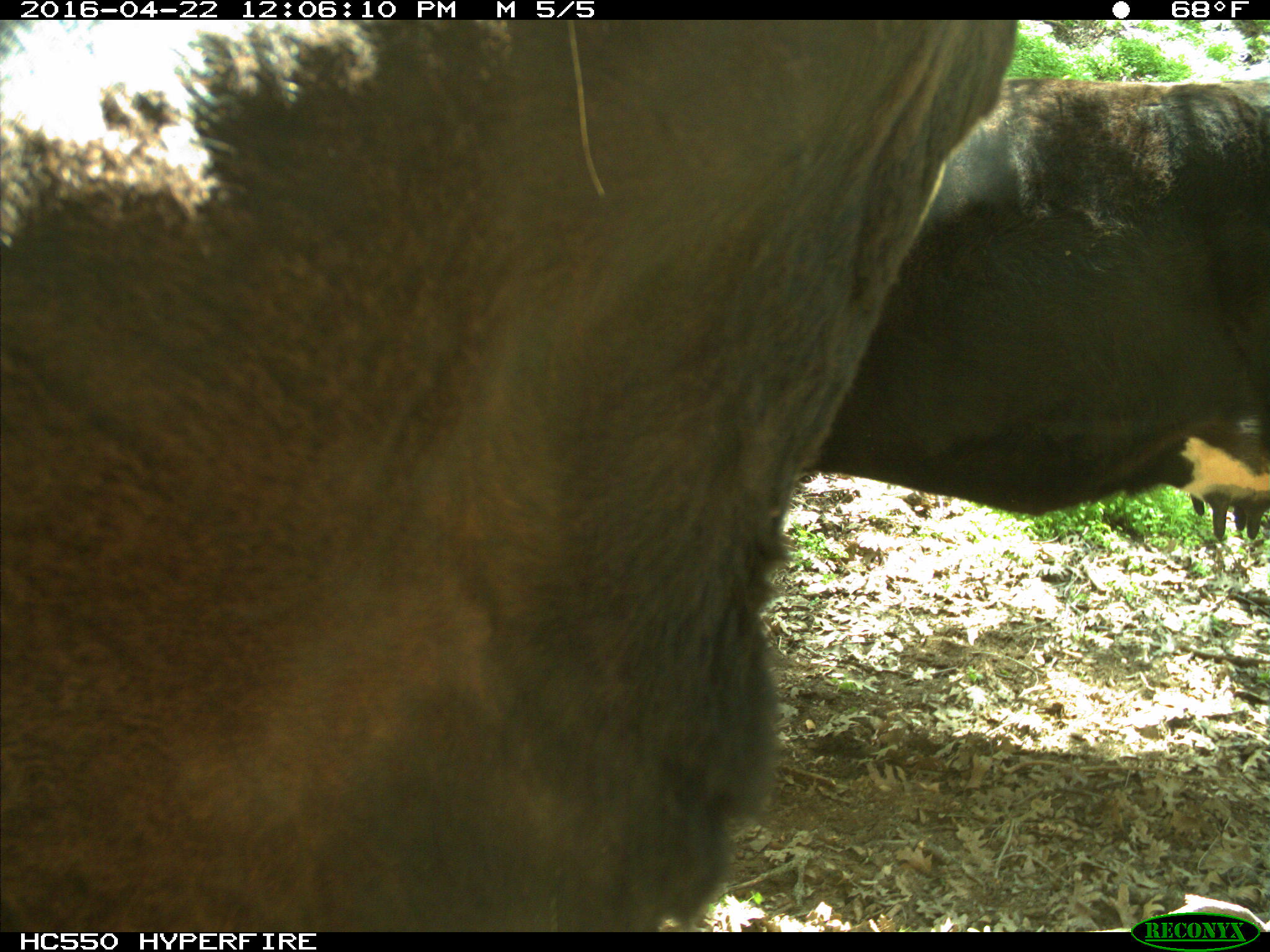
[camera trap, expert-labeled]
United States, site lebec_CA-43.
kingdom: Animalia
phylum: Chordata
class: Mammalia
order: Artiodactyla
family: Bovidae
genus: Bos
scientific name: Bos taurus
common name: domestic cow